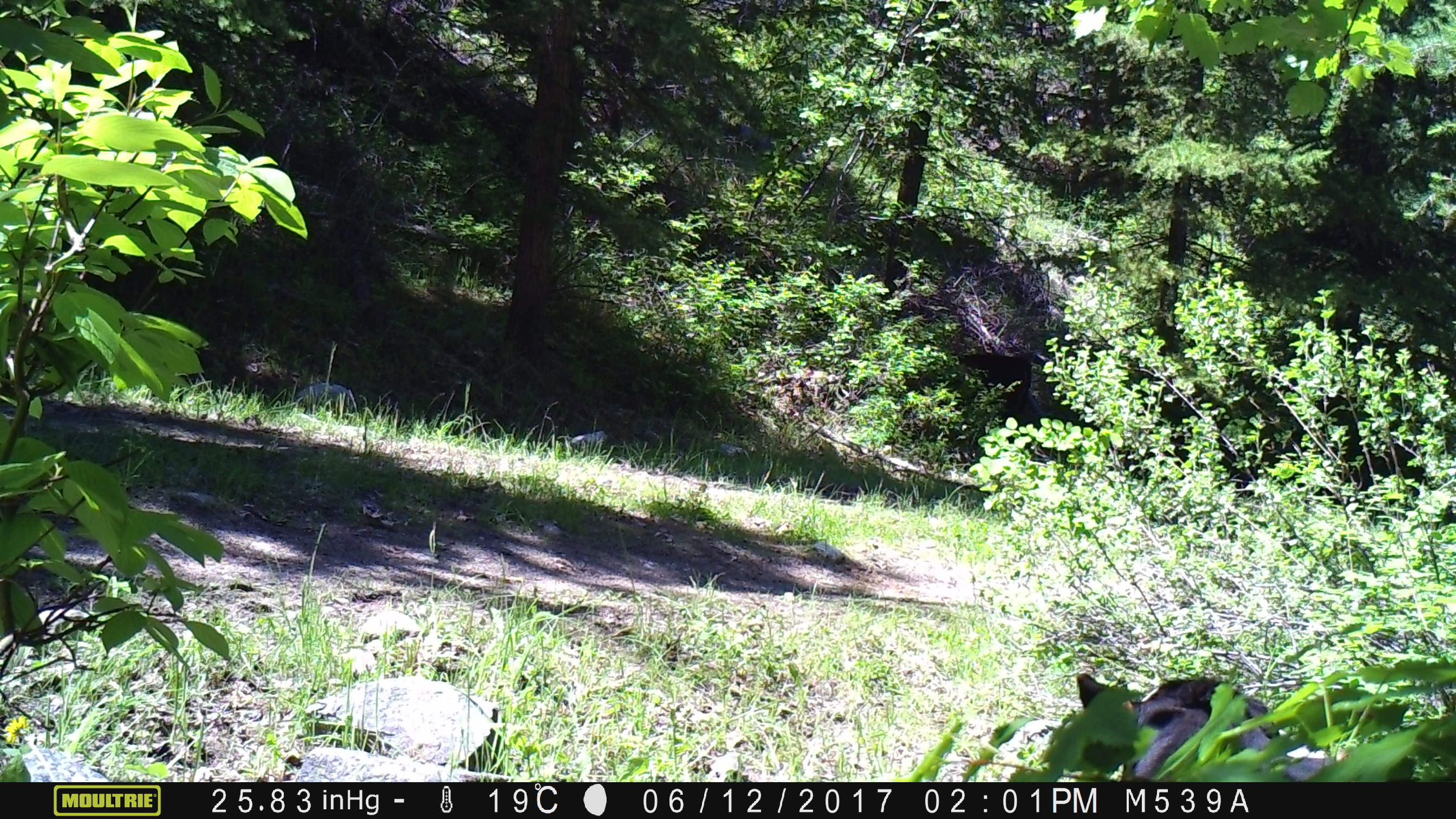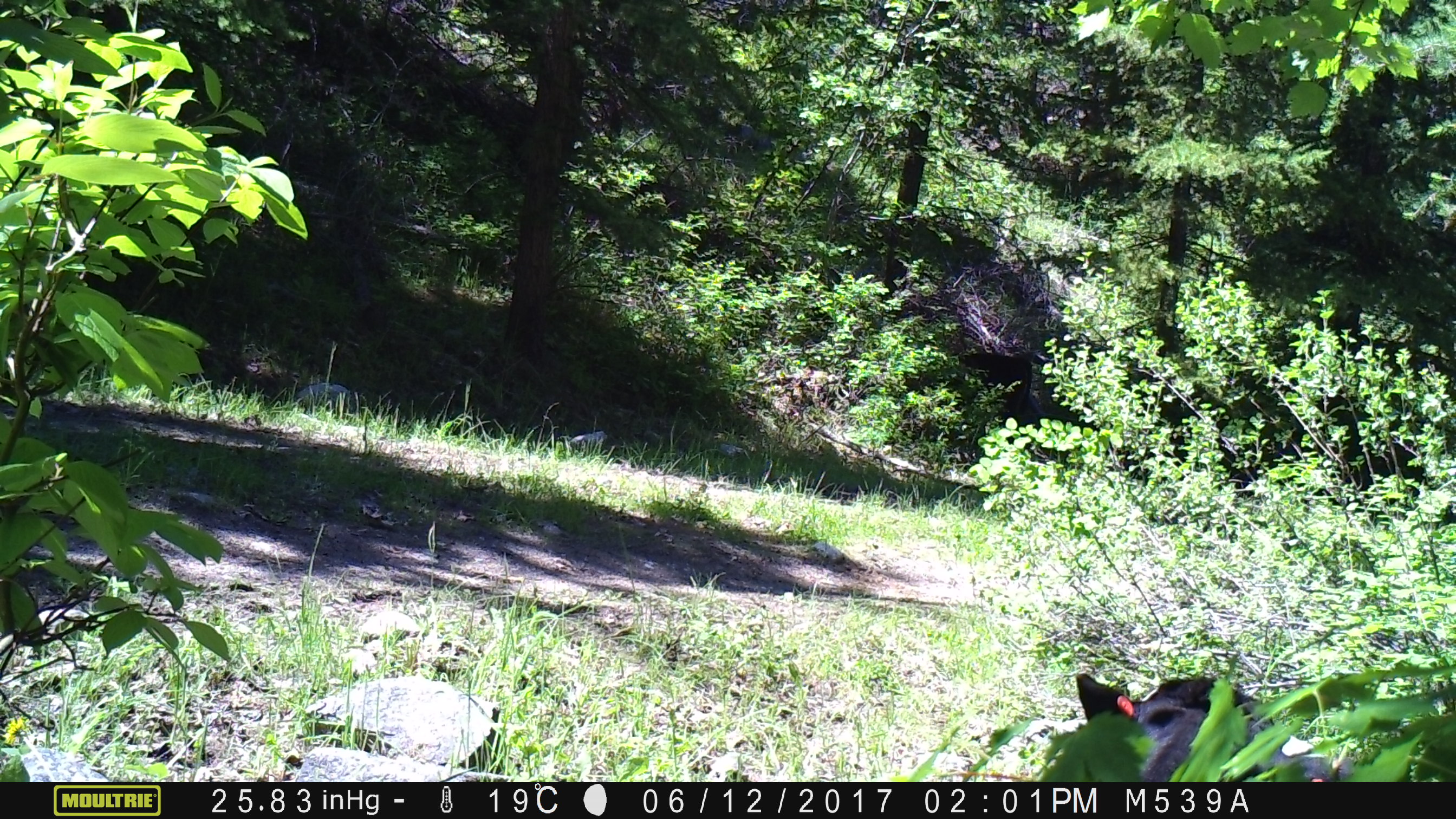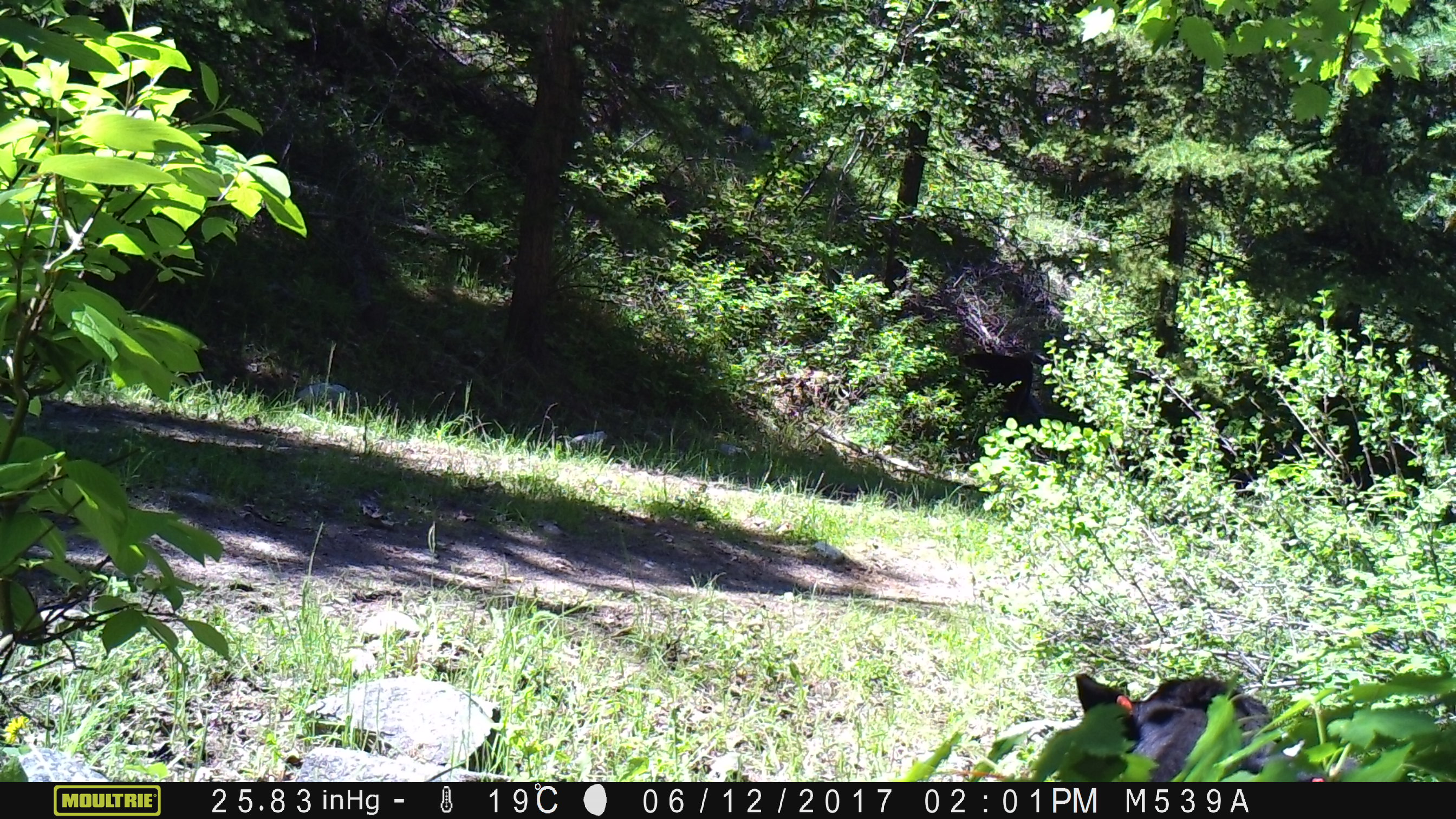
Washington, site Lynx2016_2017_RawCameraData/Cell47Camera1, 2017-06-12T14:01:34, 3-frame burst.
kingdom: Animalia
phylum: Chordata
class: Mammalia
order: Artiodactyla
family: Bovidae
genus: Bos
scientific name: Bos taurus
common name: domestic cattle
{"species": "domestic cattle (Bos taurus)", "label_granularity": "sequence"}